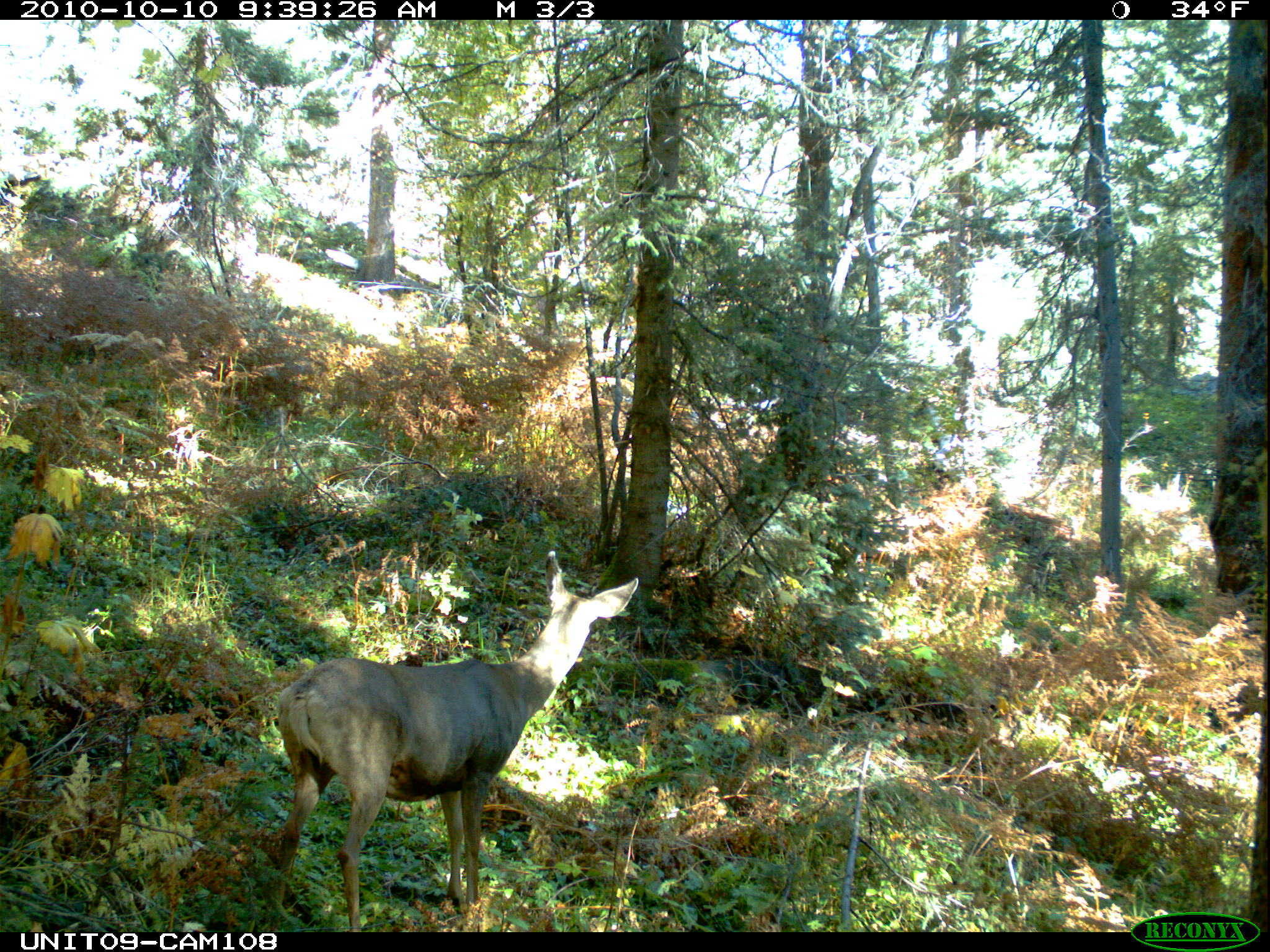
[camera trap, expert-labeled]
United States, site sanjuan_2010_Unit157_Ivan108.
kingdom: Animalia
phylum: Chordata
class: Mammalia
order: Artiodactyla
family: Cervidae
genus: Odocoileus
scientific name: Odocoileus hemionus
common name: mule deer